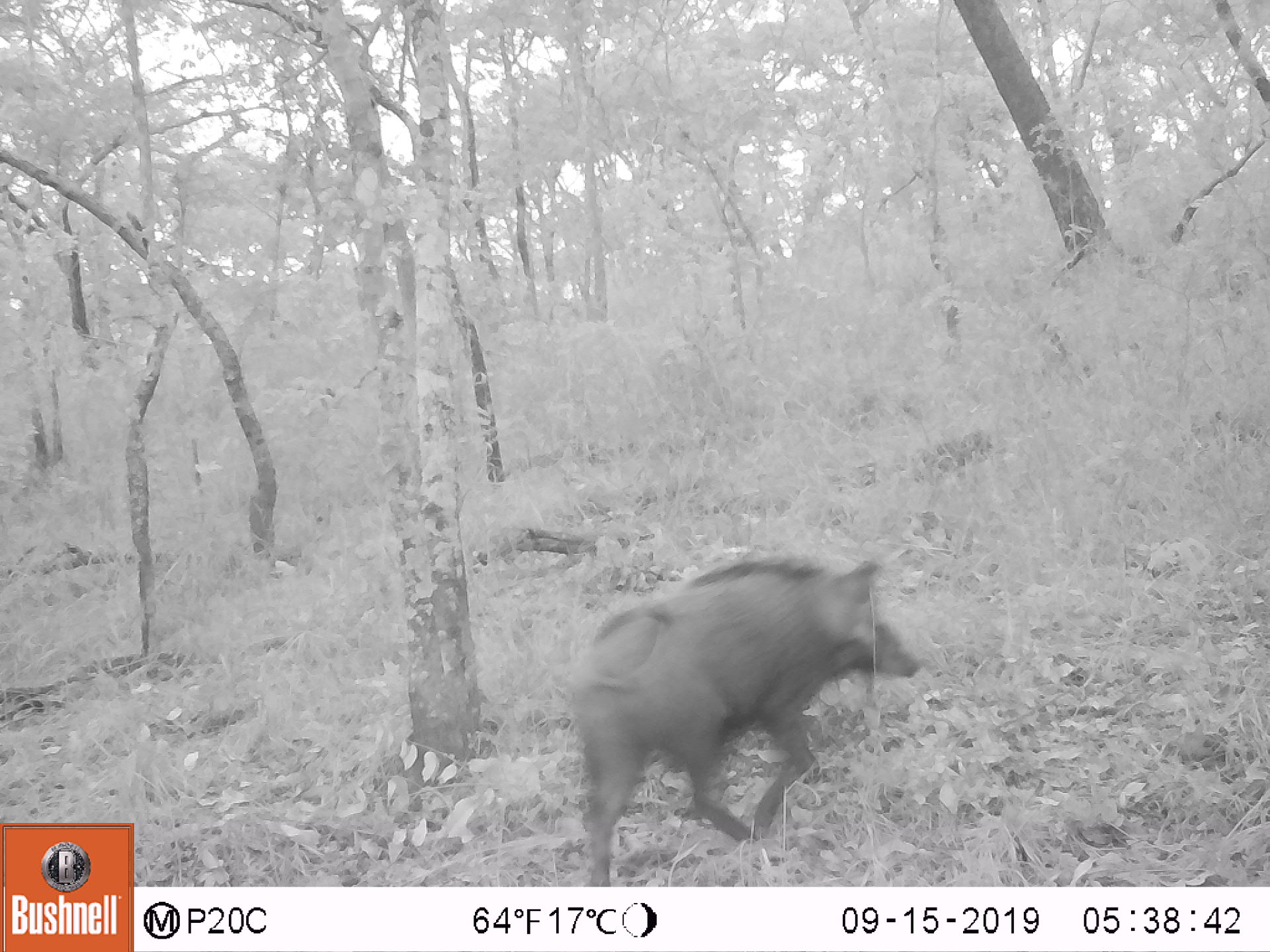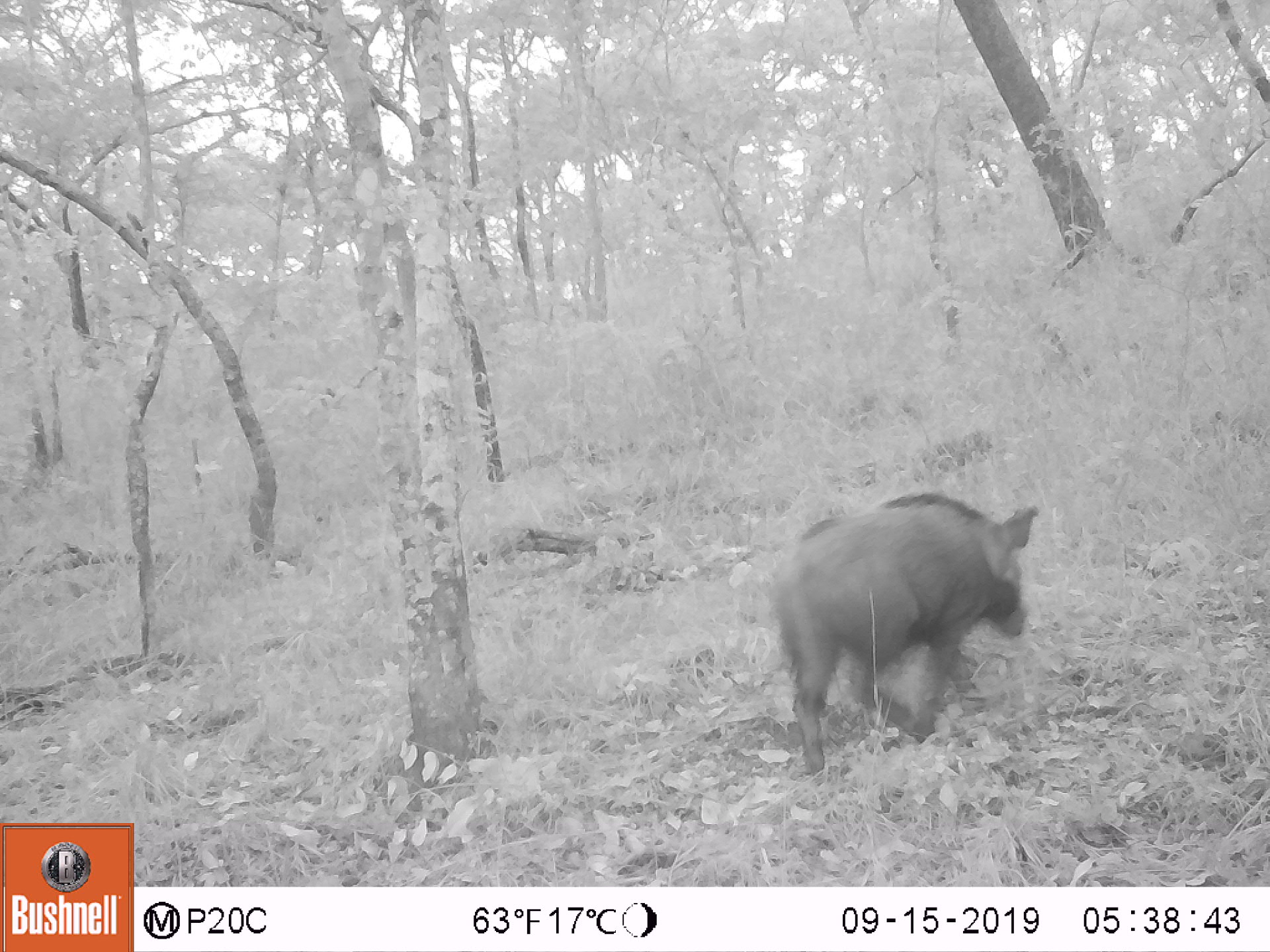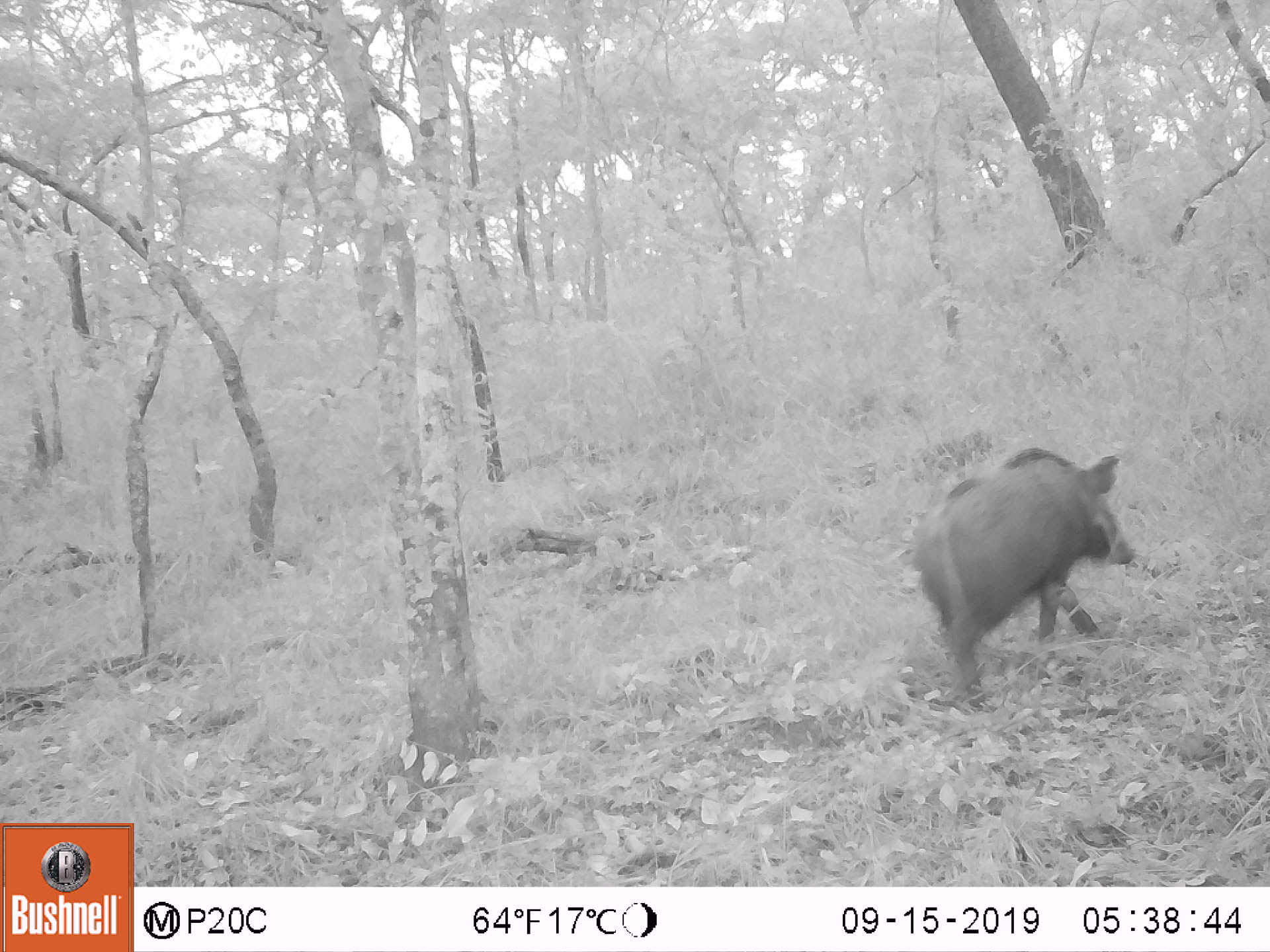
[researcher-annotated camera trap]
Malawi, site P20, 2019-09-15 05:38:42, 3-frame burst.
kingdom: Animalia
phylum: Chordata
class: Mammalia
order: Artiodactyla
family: Suidae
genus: Potamochoerus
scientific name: Potamochoerus larvatus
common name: bushpig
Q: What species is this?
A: Bushpig (Potamochoerus larvatus).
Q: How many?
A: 1.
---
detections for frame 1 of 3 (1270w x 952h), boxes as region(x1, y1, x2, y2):
bushpig: region(577, 547, 925, 885)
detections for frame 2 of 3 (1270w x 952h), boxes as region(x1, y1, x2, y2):
bushpig: region(783, 490, 1040, 780)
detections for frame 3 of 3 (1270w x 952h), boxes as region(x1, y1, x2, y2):
bushpig: region(911, 443, 1137, 719)